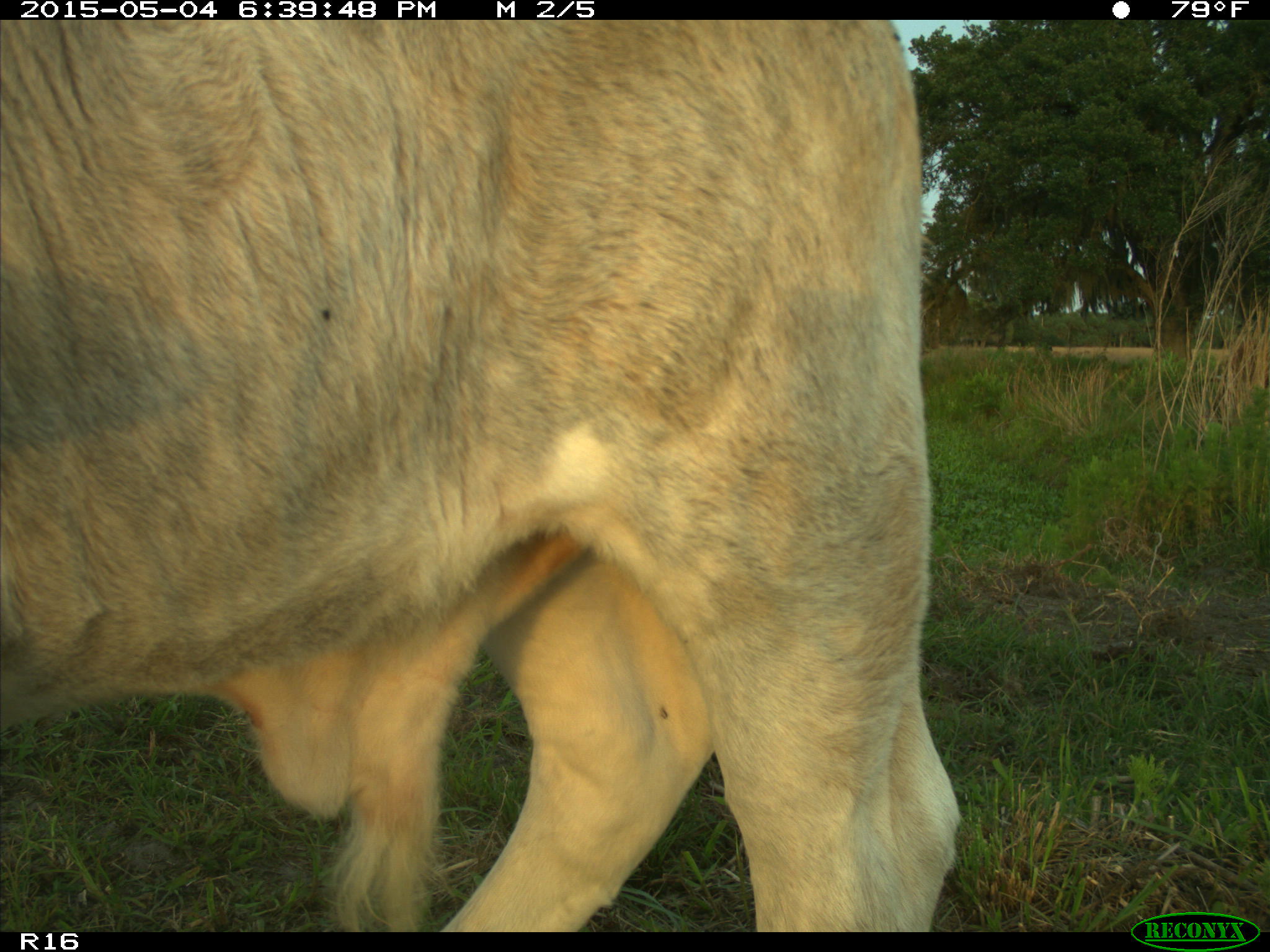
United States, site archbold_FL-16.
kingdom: Animalia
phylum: Chordata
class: Mammalia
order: Artiodactyla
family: Bovidae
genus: Bos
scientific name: Bos taurus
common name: domestic cow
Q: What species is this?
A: Bos taurus (domestic cow).